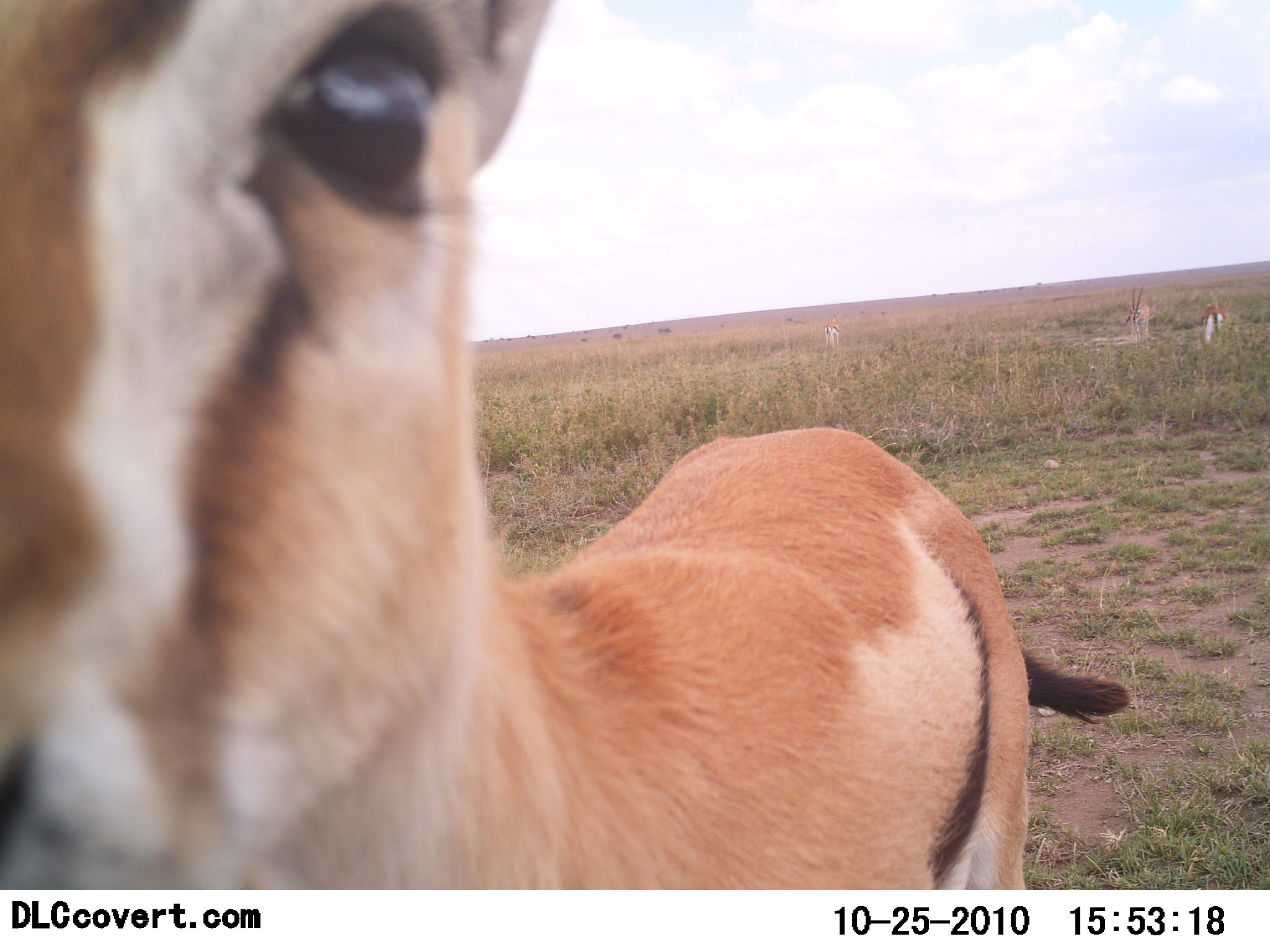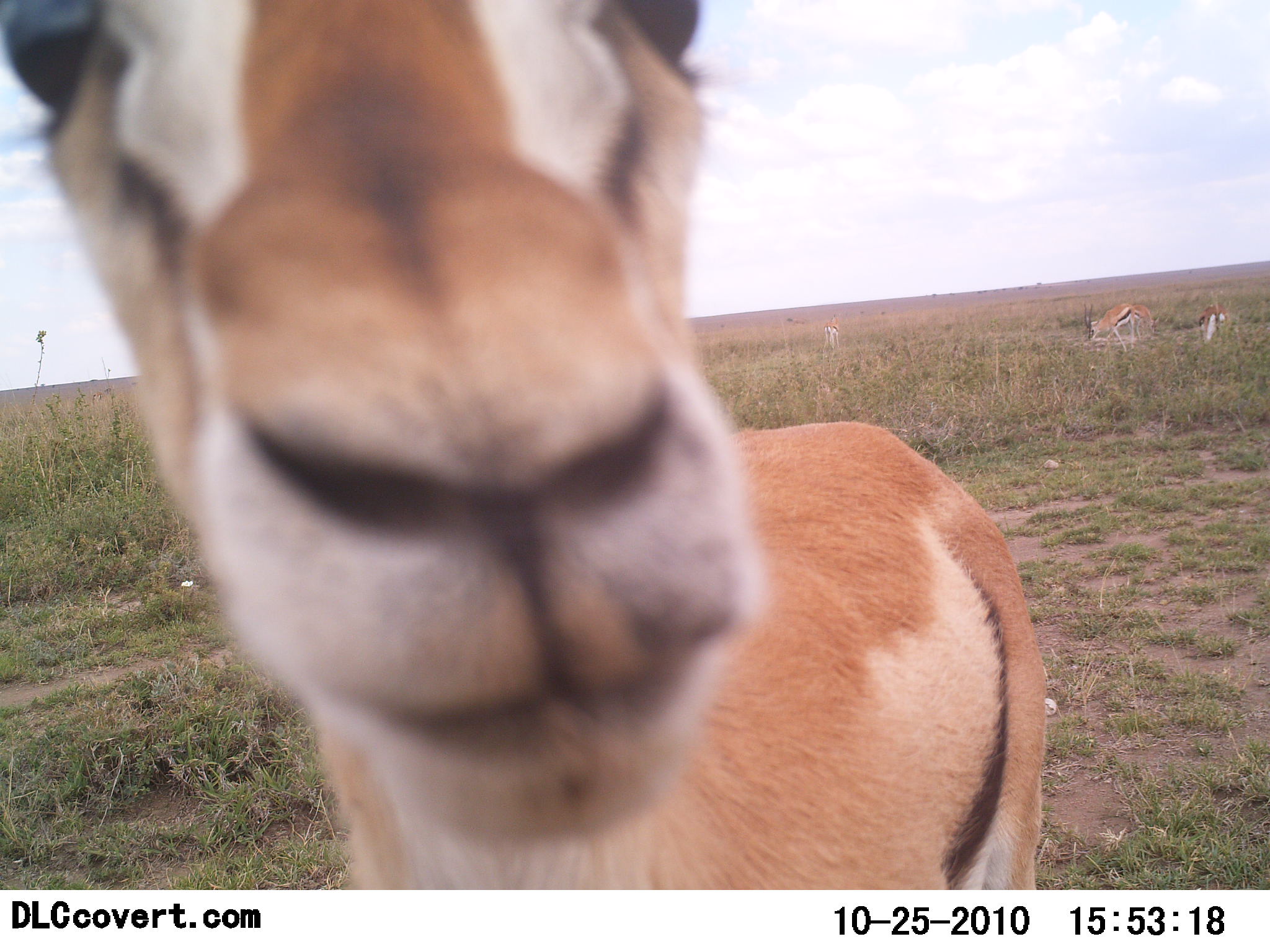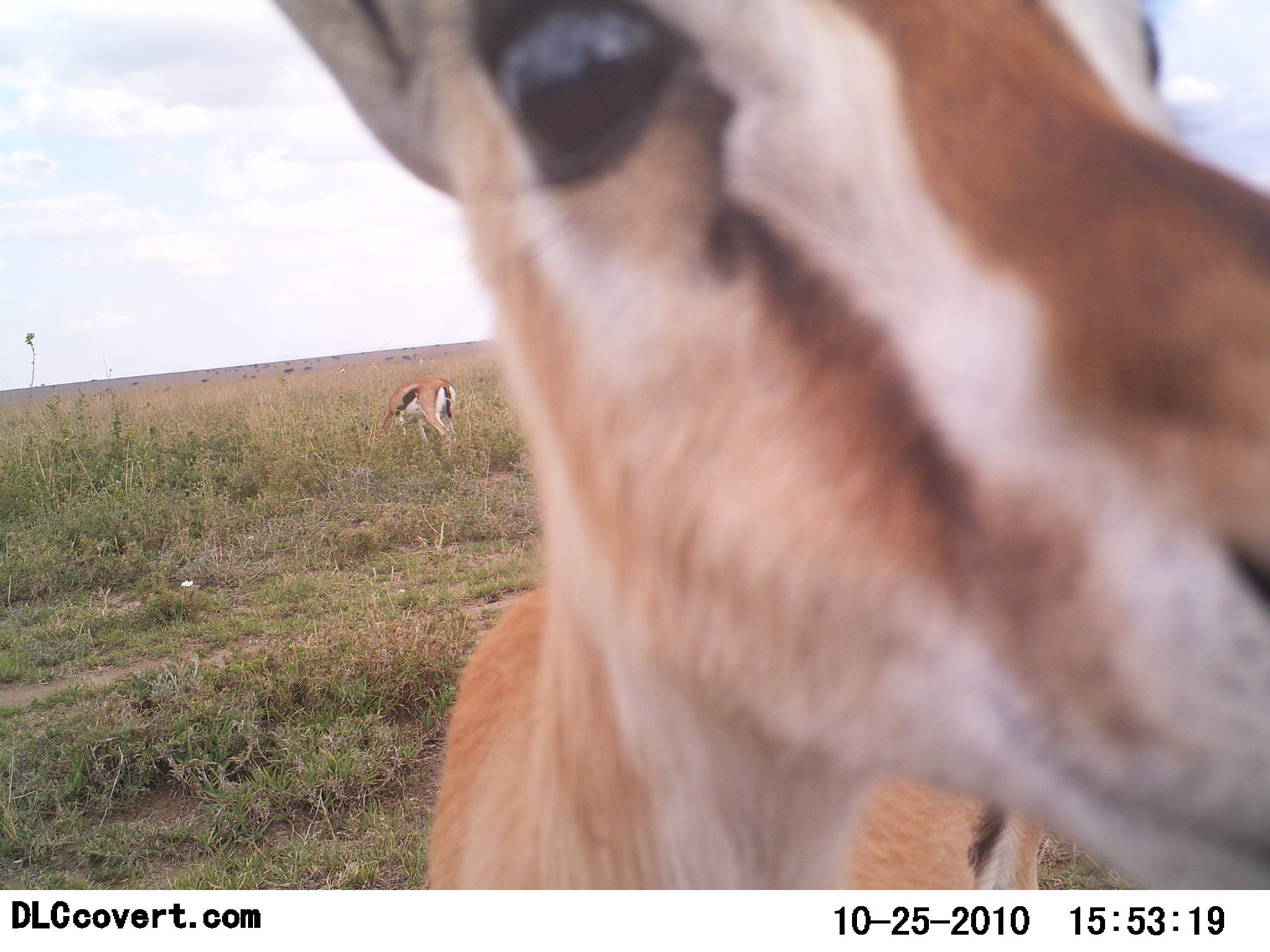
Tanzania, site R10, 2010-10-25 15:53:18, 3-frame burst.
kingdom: Animalia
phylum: Chordata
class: Mammalia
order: Artiodactyla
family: Bovidae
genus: Eudorcas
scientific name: Eudorcas thomsonii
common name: thomson's gazelle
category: gazellethomsons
Gazellethomsons (thomson's gazelle) (Eudorcas thomsonii), count 4. Behavior (volunteer vote fractions): standing 69%, resting 6%, moving 12%, interacting 31%. Young present (vote fraction): 0%. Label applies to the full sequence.